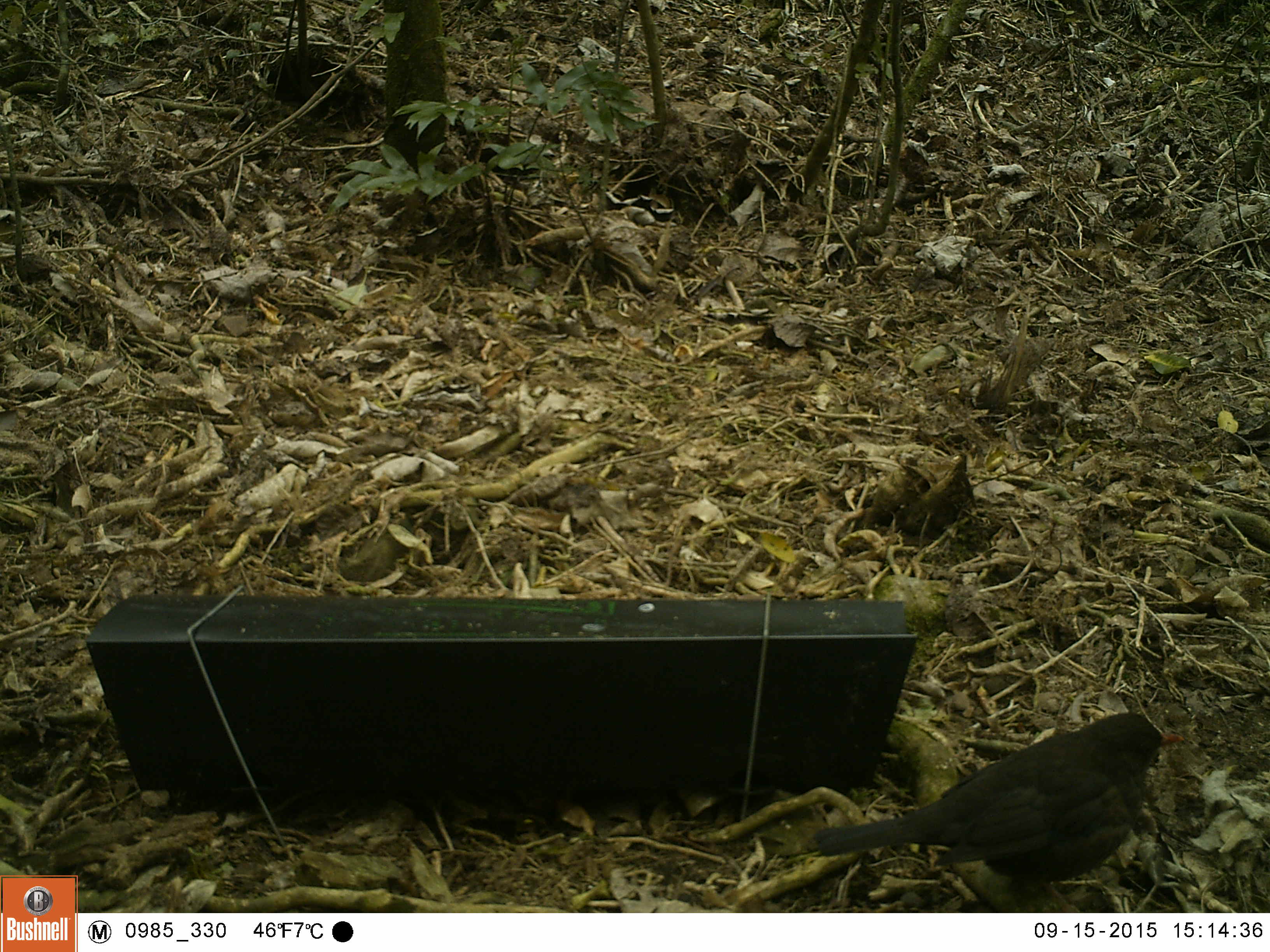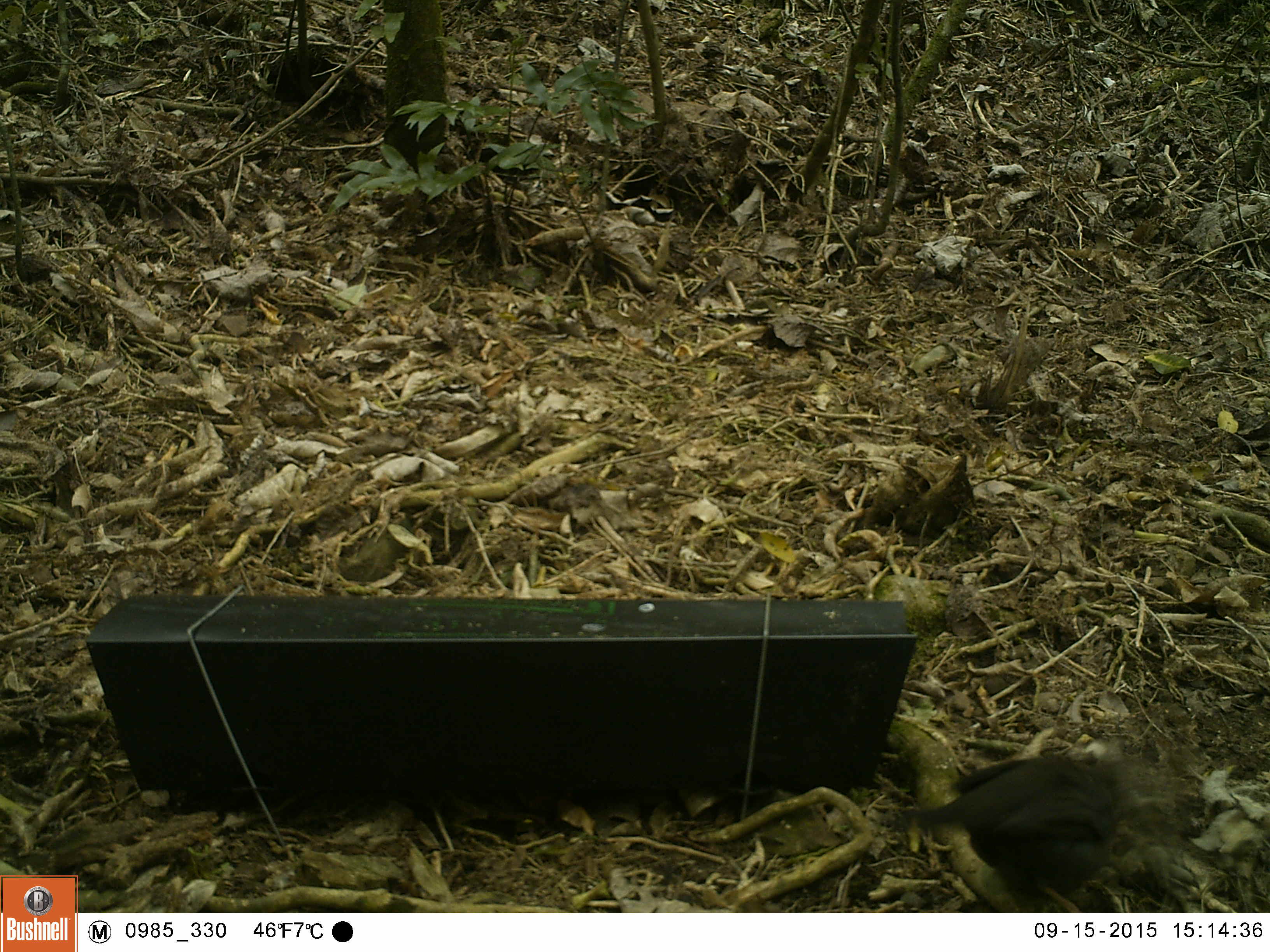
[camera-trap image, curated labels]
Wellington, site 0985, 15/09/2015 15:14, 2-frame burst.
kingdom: Animalia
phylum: Chordata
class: Aves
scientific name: Aves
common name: bird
Bird (Aves).